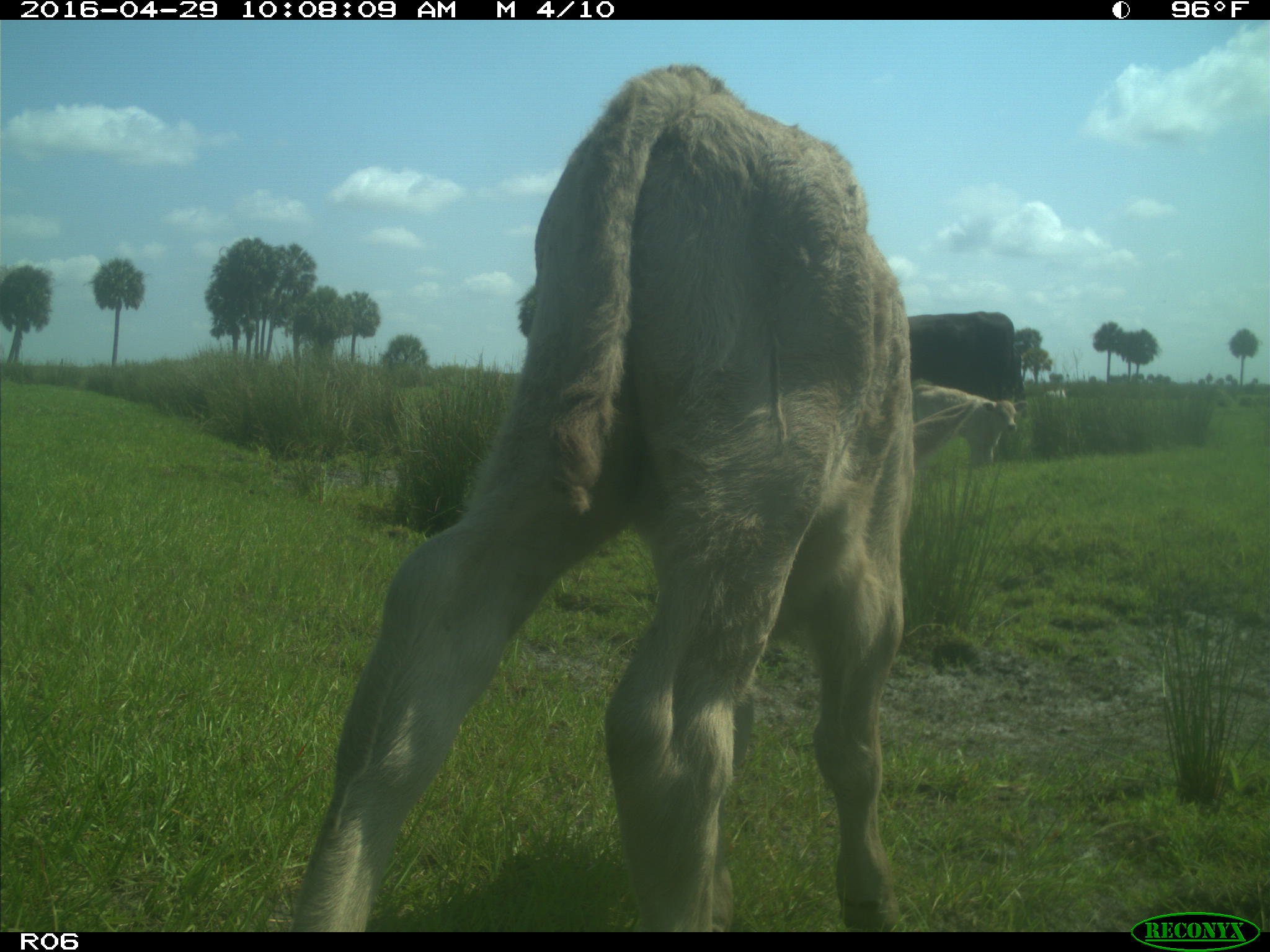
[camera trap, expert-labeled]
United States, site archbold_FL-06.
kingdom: Animalia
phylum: Chordata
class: Mammalia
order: Artiodactyla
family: Bovidae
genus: Bos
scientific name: Bos taurus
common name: domestic cow